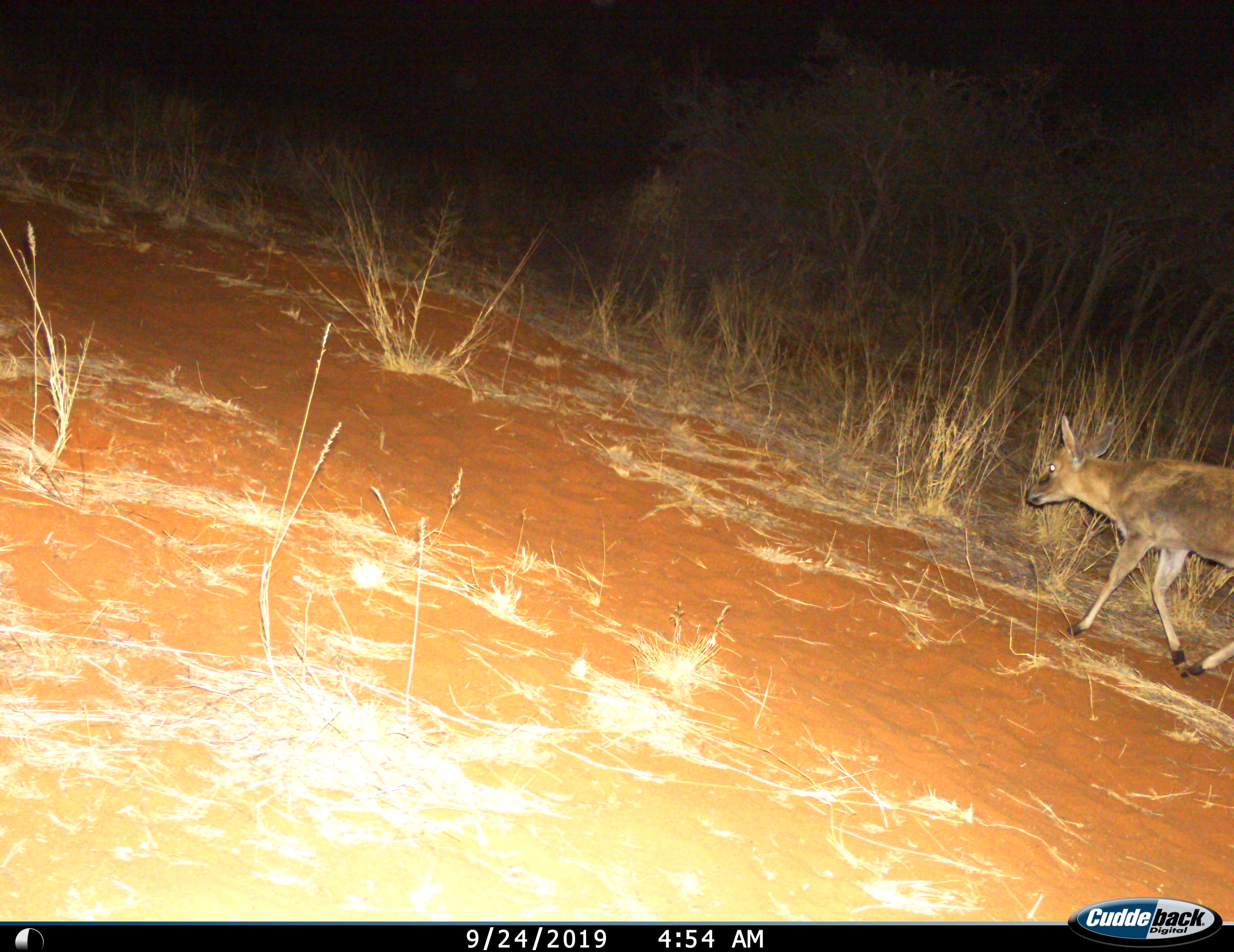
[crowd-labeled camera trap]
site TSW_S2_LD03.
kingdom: Animalia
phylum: Chordata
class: Mammalia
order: Artiodactyla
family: Bovidae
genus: Sylvicapra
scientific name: Sylvicapra grimmia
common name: common duiker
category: duikercommongrey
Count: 1.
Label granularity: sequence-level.